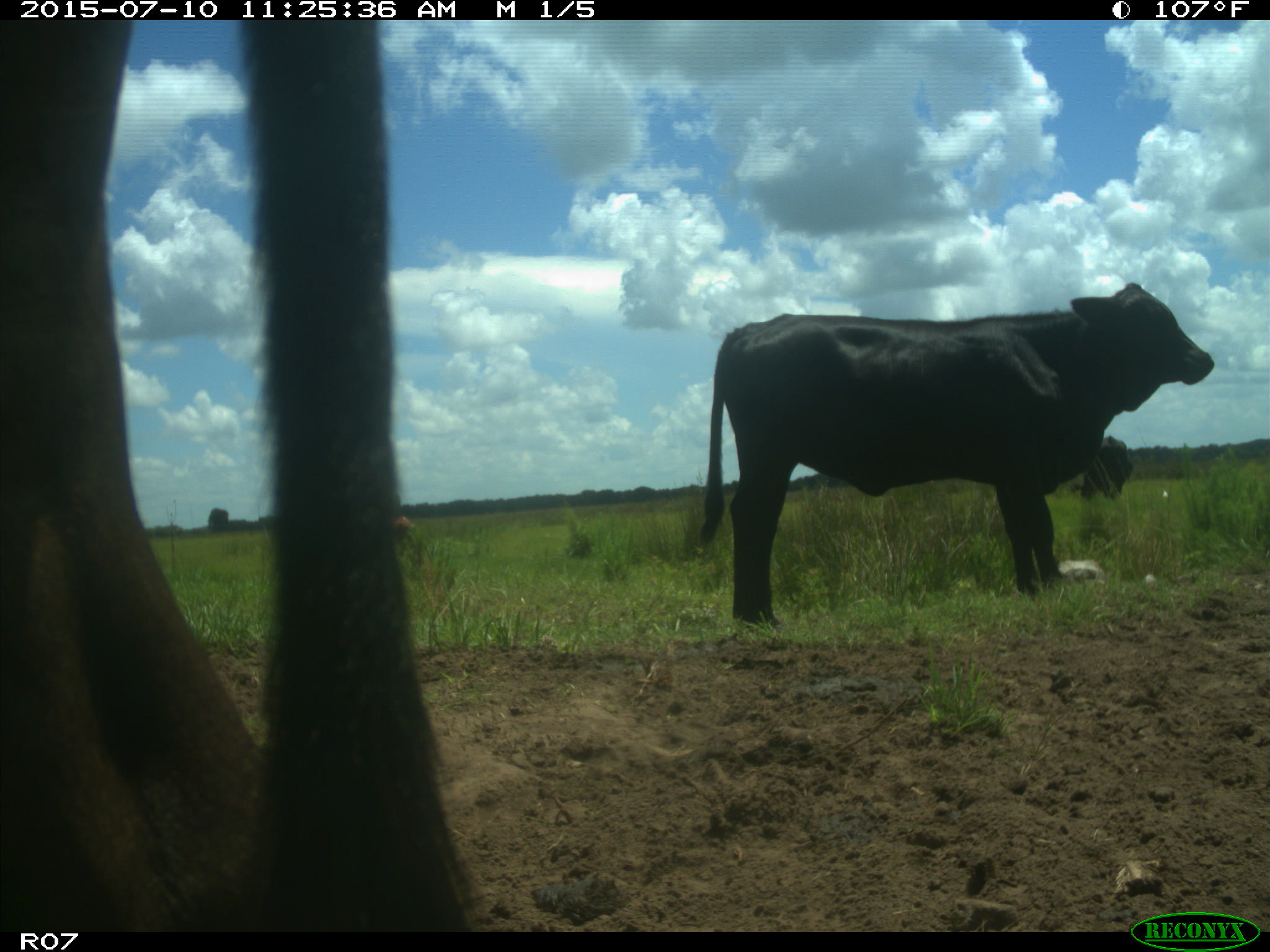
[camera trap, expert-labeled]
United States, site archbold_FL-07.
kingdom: Animalia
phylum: Chordata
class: Mammalia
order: Artiodactyla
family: Bovidae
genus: Bos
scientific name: Bos taurus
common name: domestic cow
Bos taurus (domestic cow).